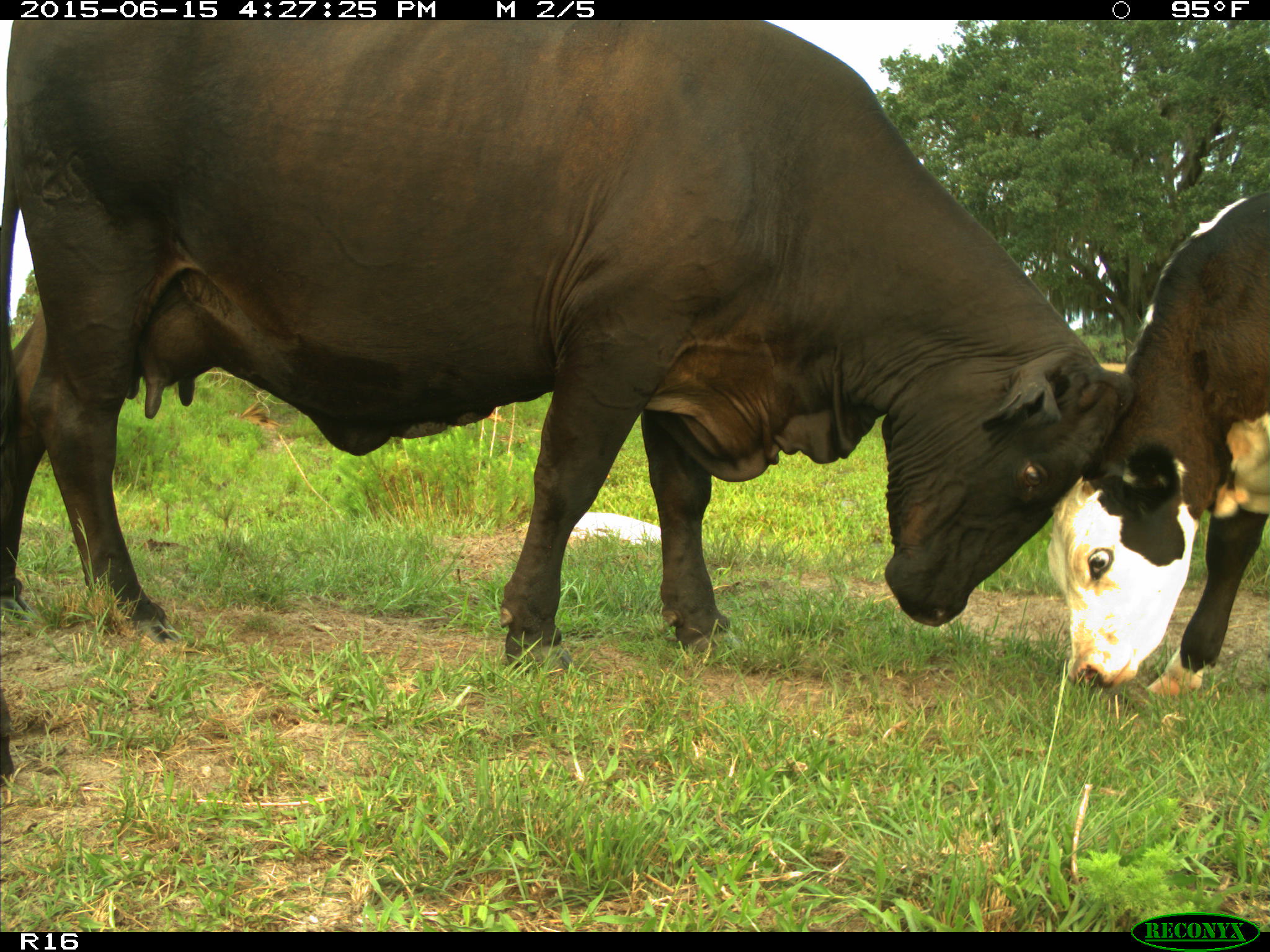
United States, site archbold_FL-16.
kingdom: Animalia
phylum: Chordata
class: Mammalia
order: Artiodactyla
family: Bovidae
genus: Bos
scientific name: Bos taurus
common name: domestic cow